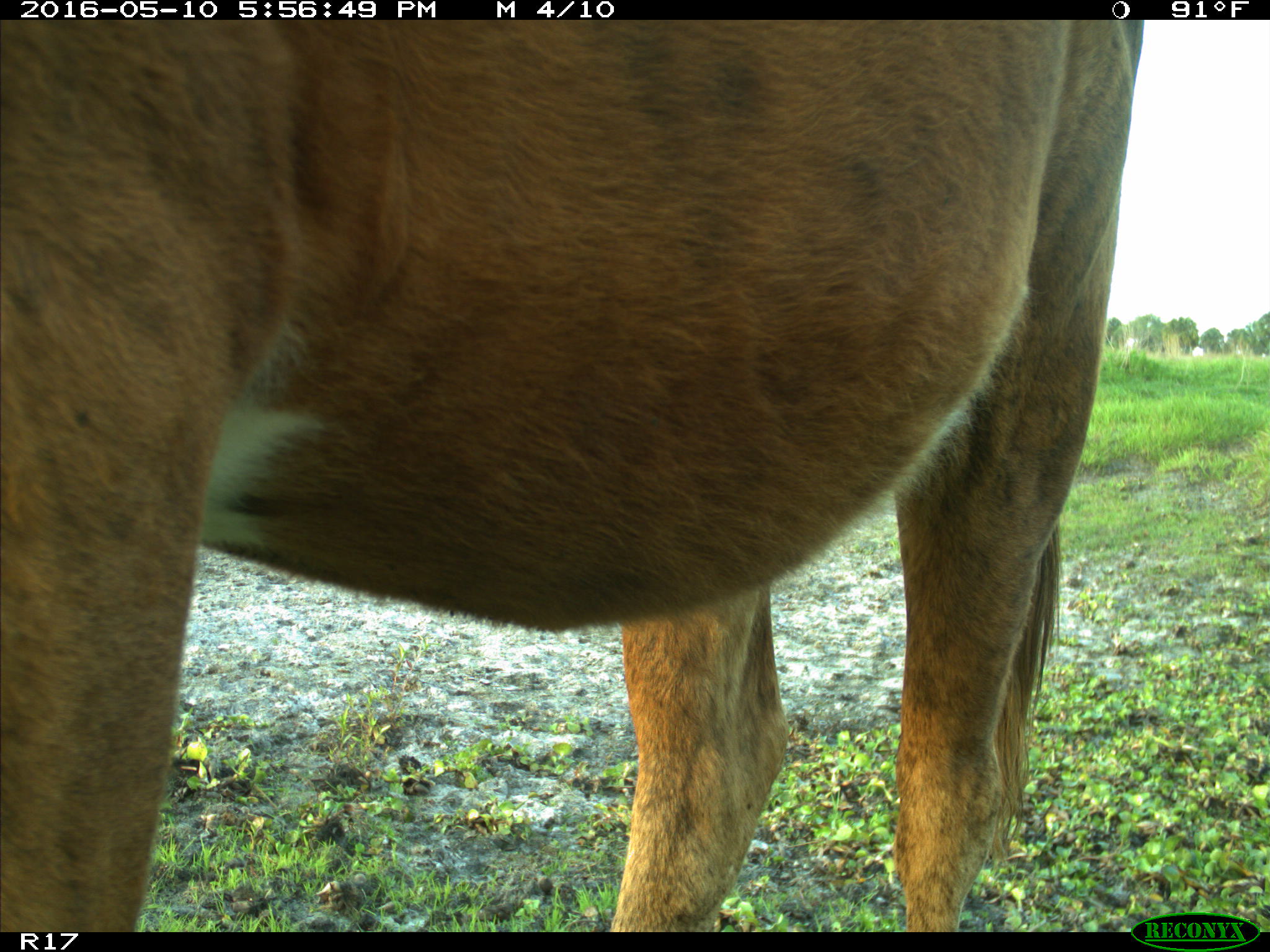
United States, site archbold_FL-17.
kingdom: Animalia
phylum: Chordata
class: Mammalia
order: Artiodactyla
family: Bovidae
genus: Bos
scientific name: Bos taurus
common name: domestic cow